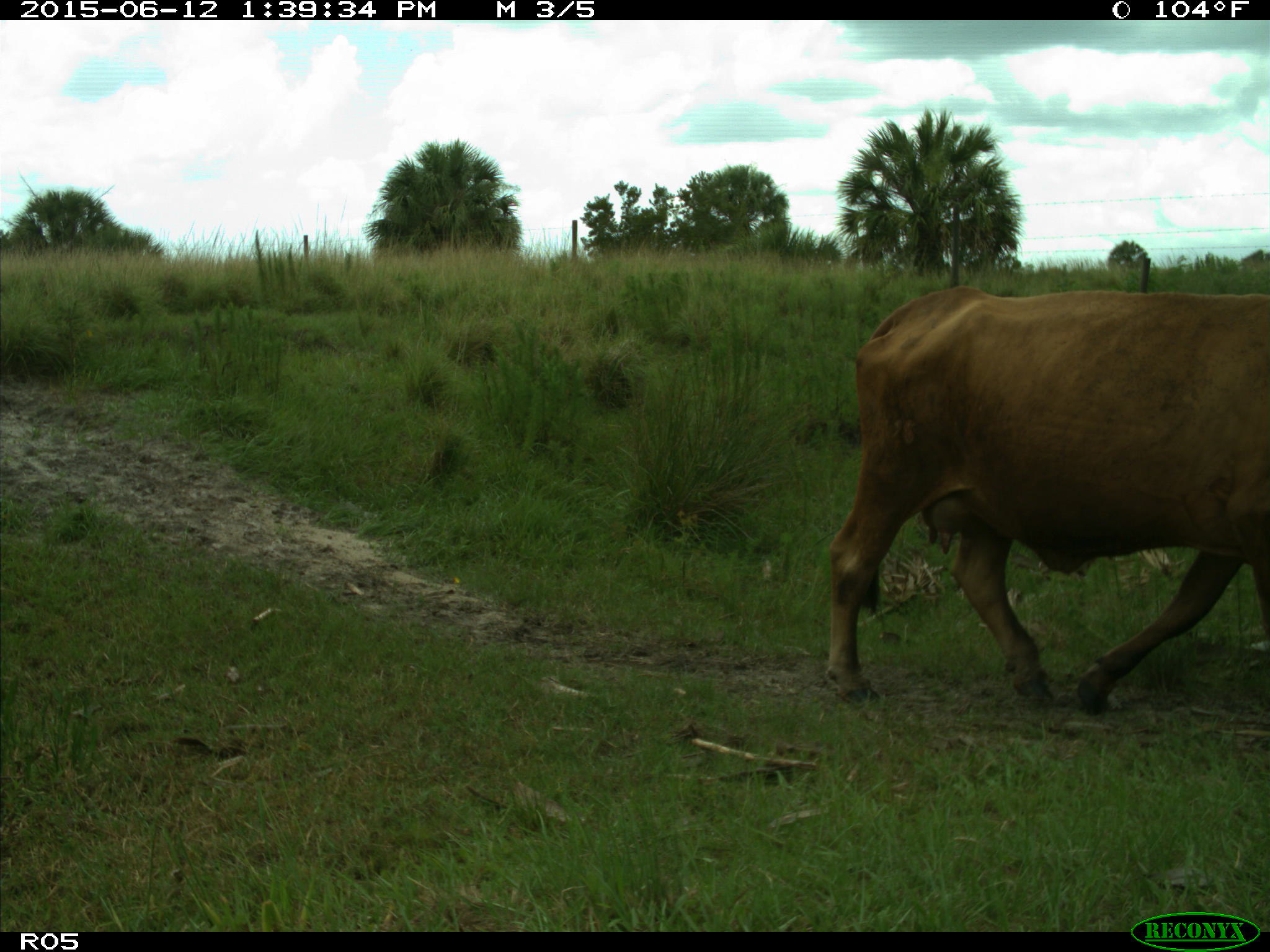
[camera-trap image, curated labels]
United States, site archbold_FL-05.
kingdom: Animalia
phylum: Chordata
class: Mammalia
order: Artiodactyla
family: Bovidae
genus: Bos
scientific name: Bos taurus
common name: domestic cow